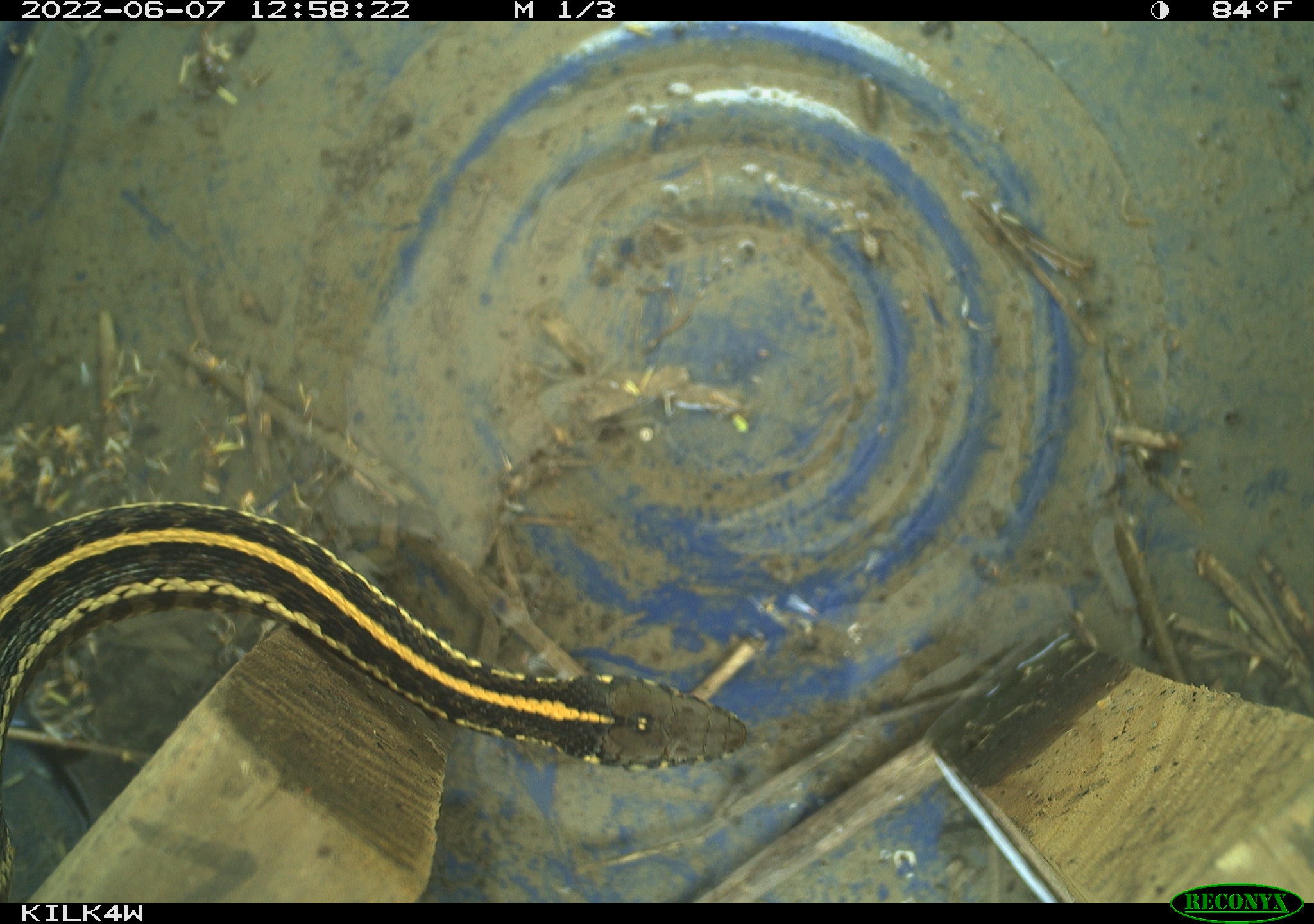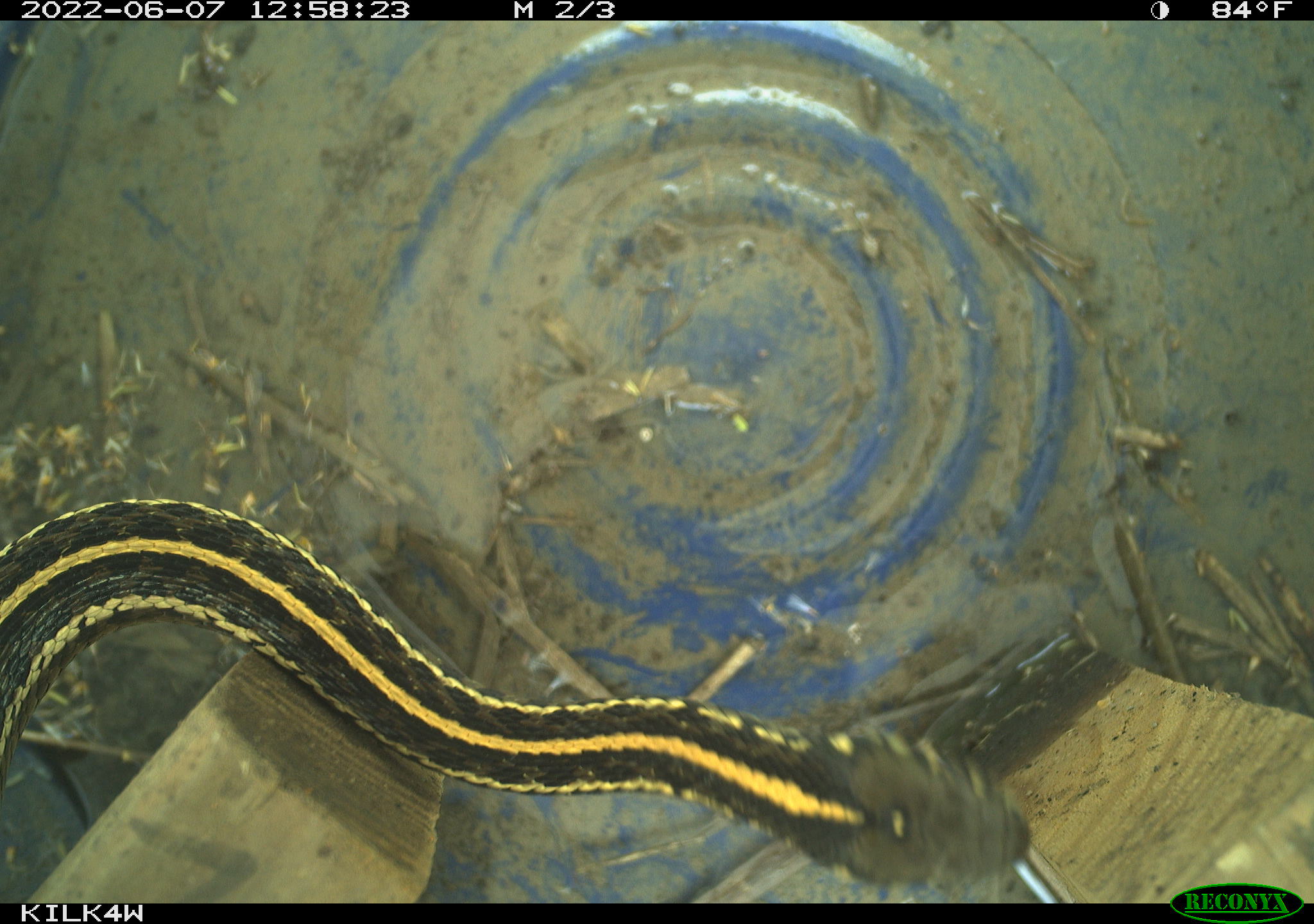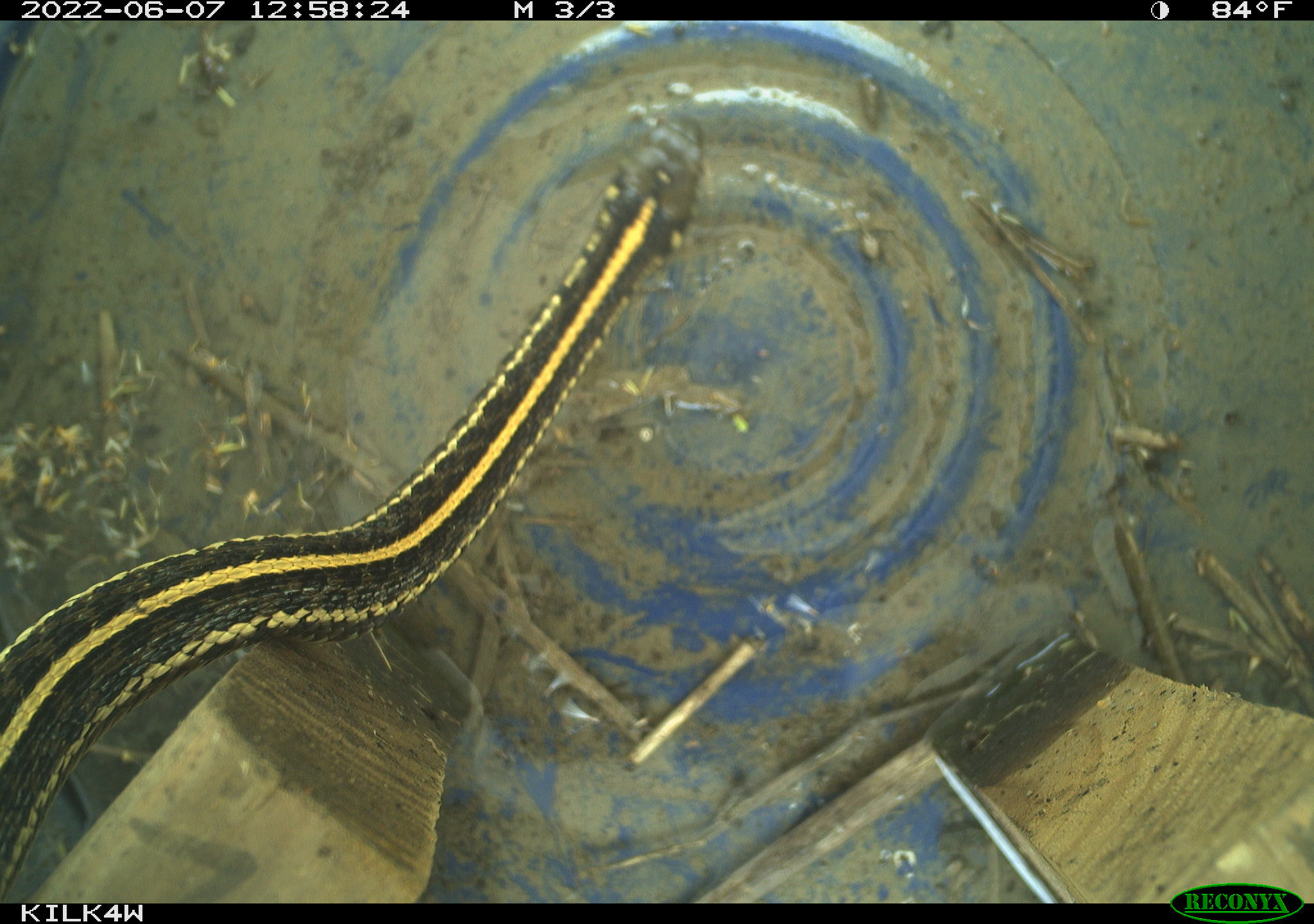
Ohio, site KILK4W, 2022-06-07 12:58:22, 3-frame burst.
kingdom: Animalia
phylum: Chordata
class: Reptilia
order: Squamata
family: Colubridae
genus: Thamnophis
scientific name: Thamnophis radix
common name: plains gartersnake